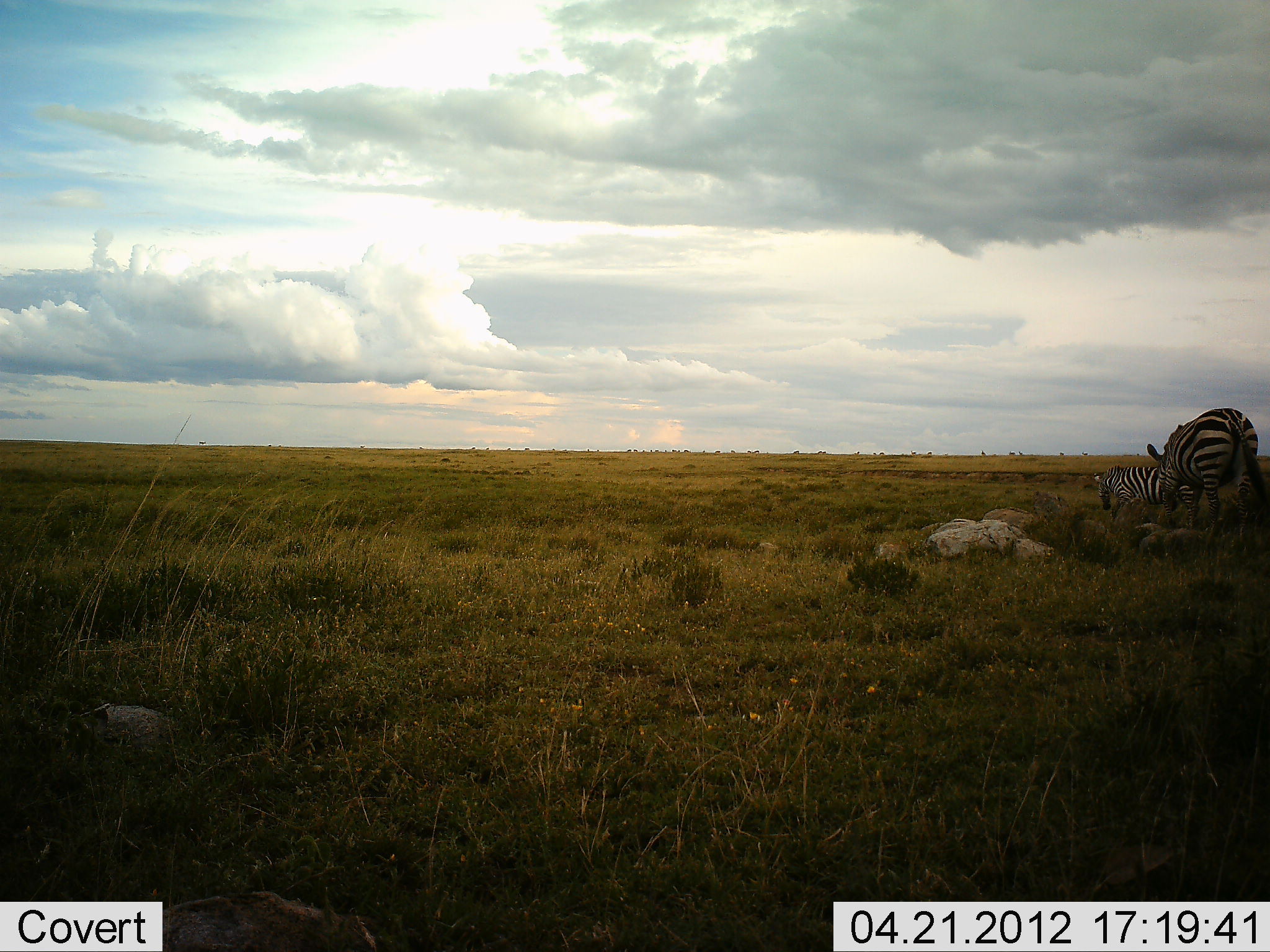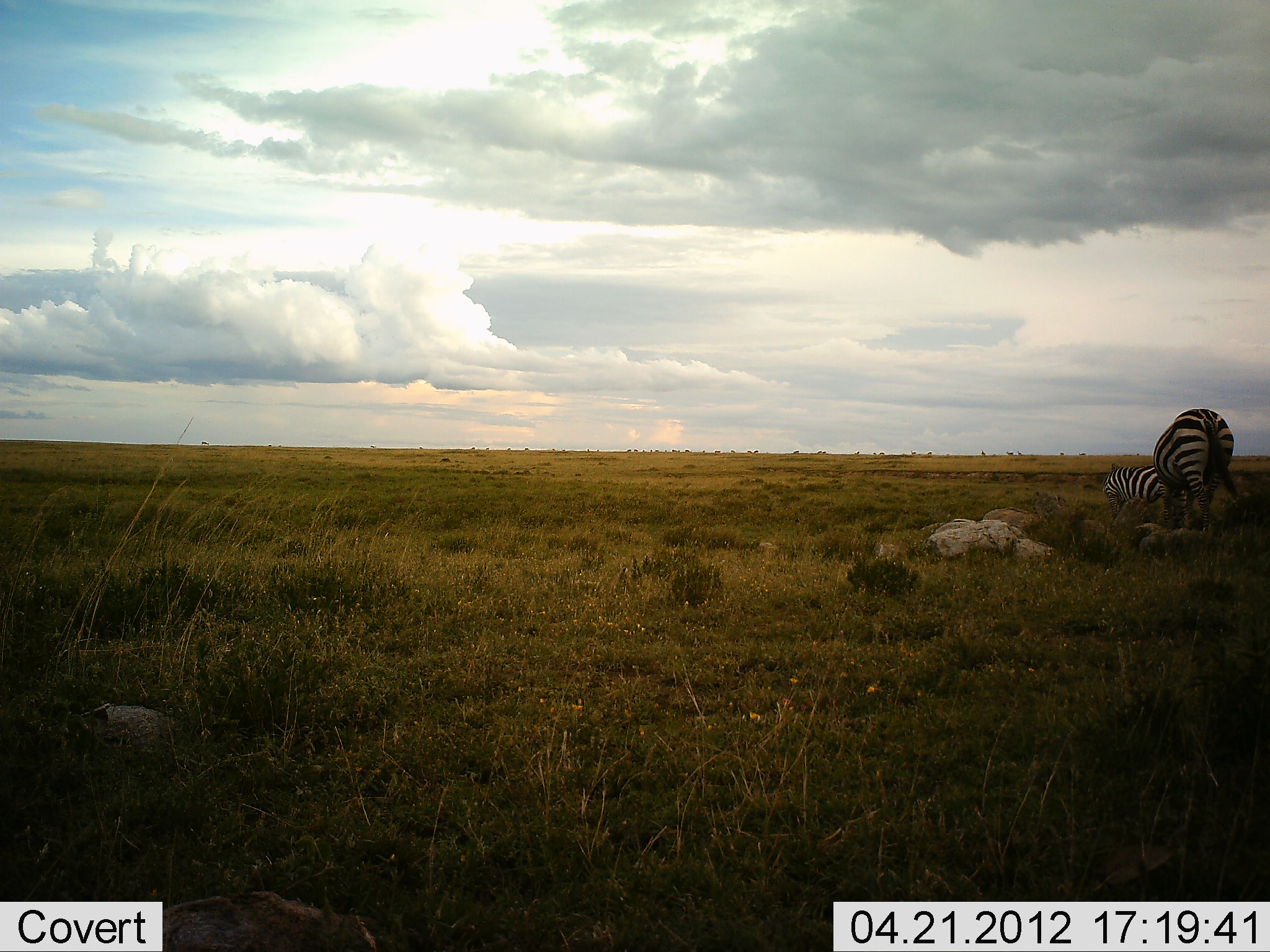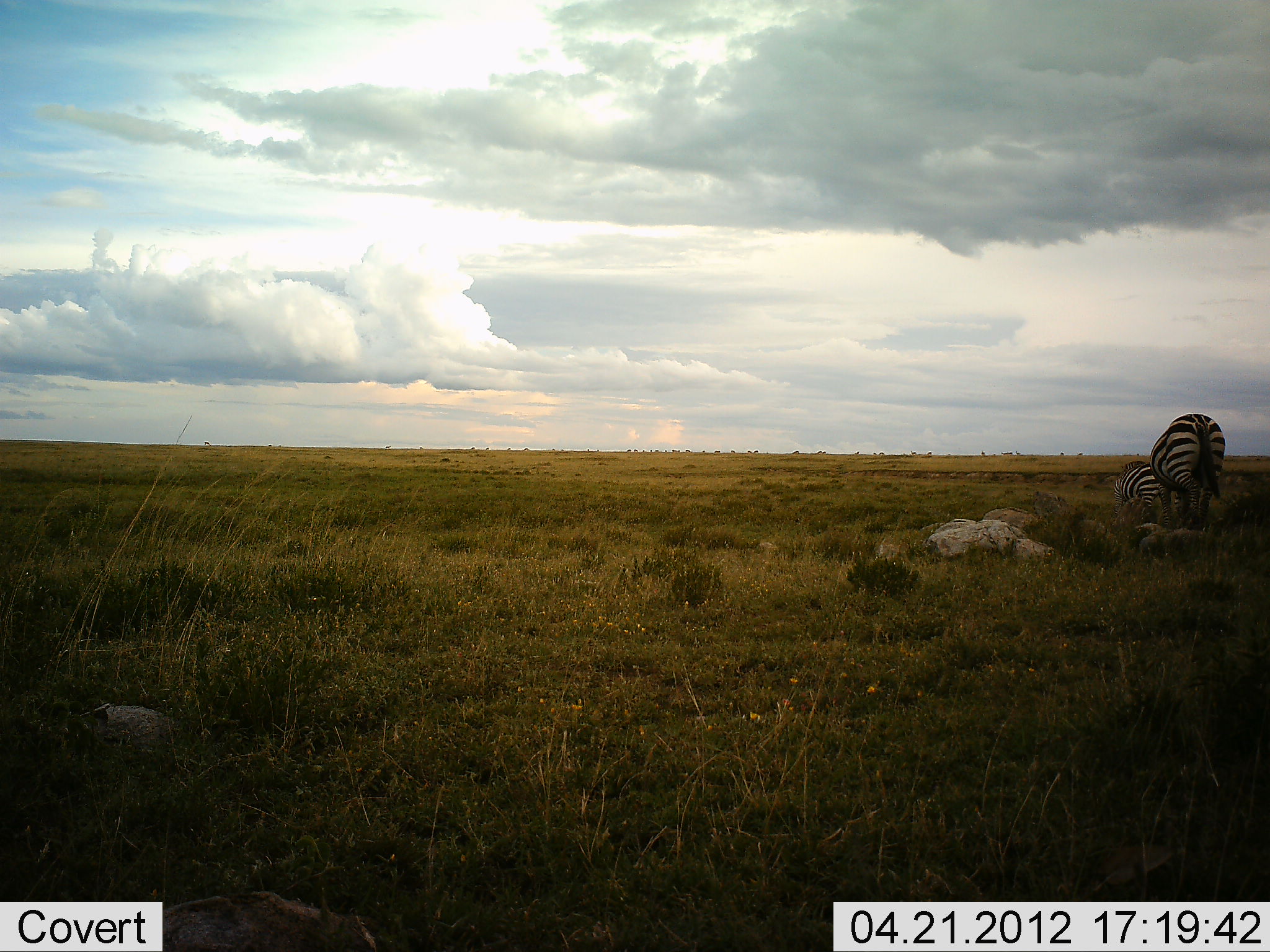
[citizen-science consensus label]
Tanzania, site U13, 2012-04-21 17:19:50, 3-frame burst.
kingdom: Animalia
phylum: Chordata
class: Mammalia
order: Perissodactyla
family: Equidae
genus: Equus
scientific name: Equus quagga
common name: plains zebra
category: zebra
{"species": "zebra (plains zebra) (Equus quagga)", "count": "2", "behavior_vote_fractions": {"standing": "19%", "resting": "4%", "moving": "62%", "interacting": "0%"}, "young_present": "0%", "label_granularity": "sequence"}